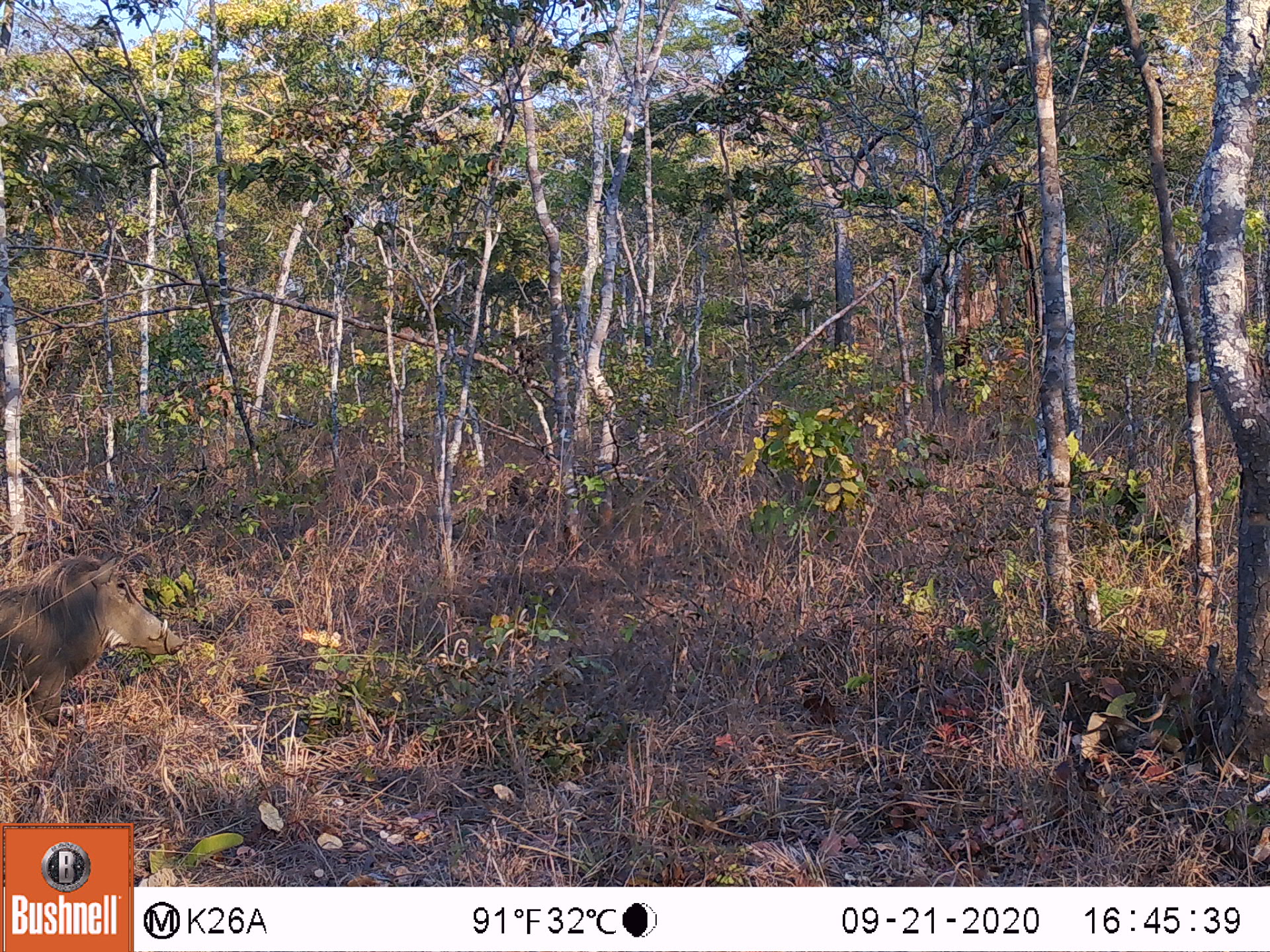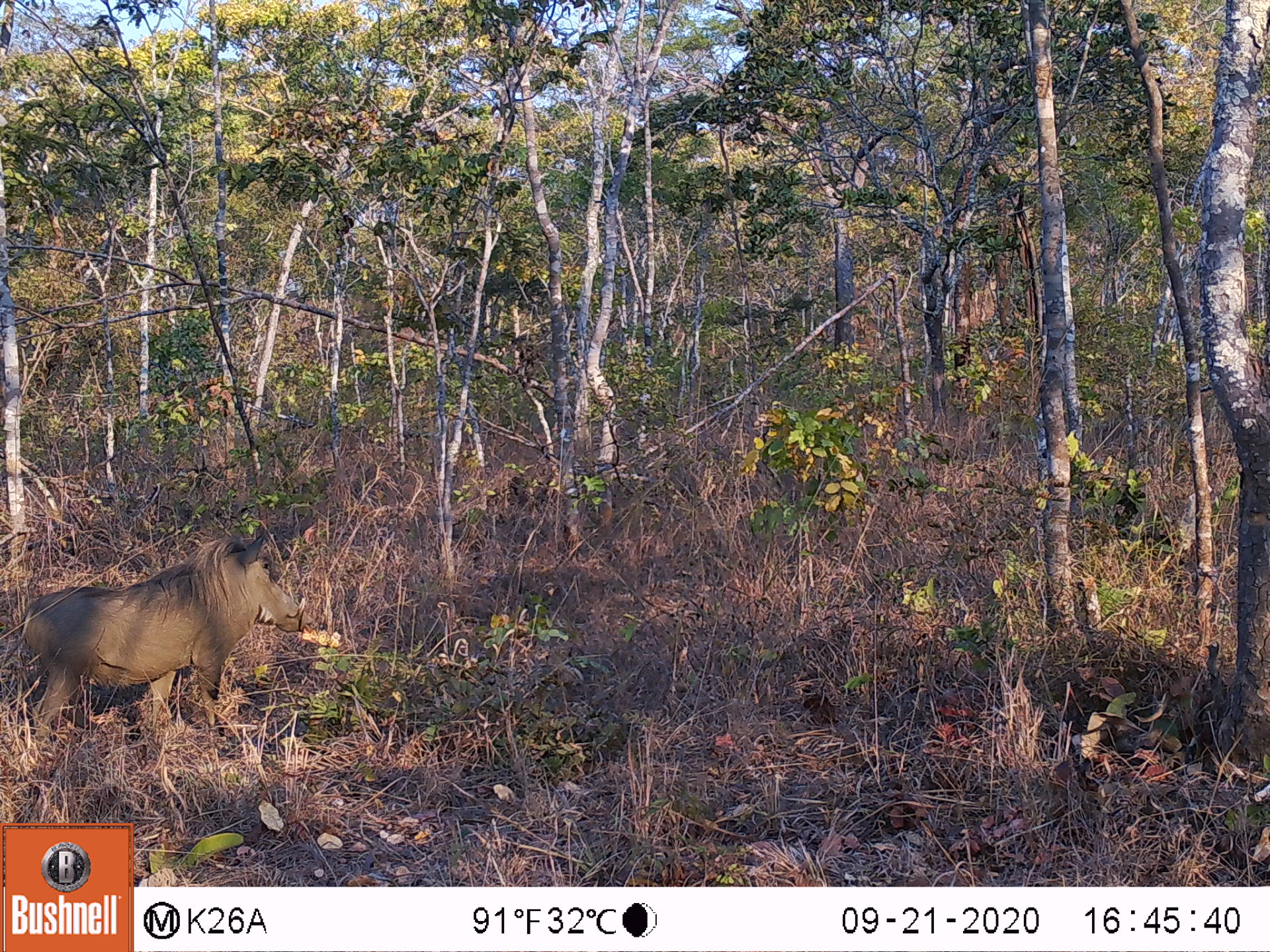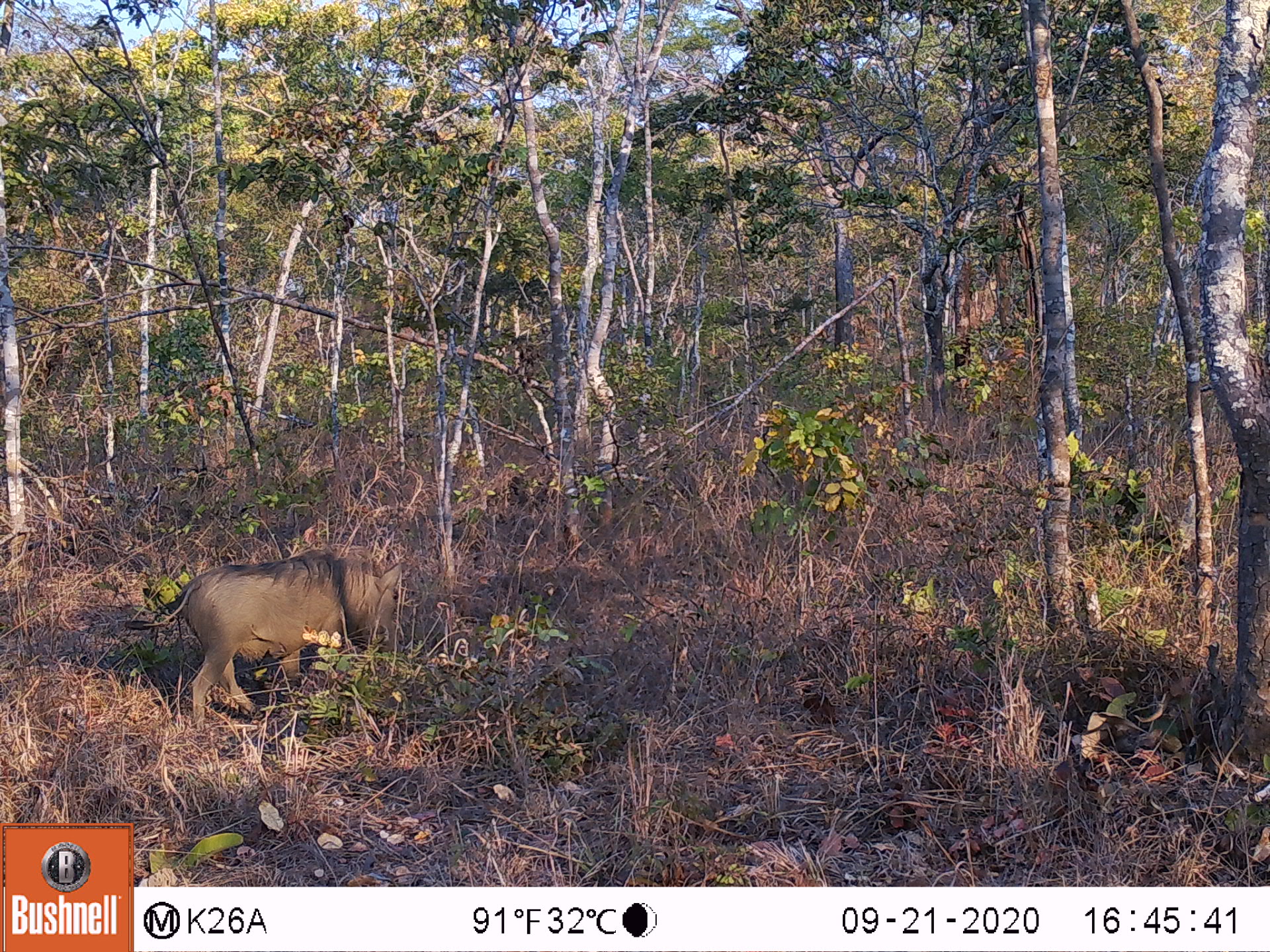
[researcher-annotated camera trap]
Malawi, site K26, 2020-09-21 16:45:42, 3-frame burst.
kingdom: Animalia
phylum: Chordata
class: Mammalia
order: Artiodactyla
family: Suidae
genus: Phacochoerus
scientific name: Phacochoerus africanus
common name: common warthog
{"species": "common warthog (Phacochoerus africanus)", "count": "1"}